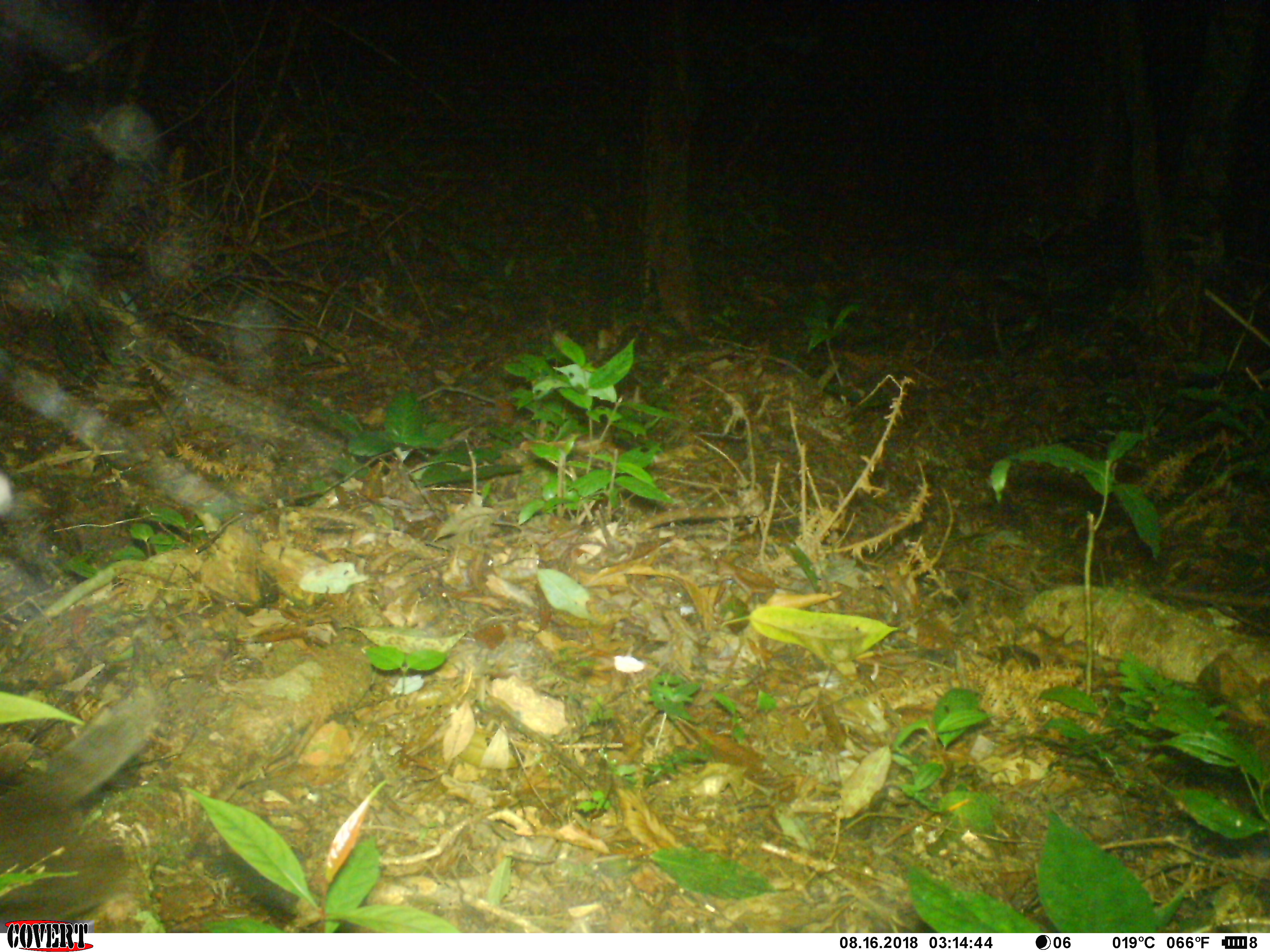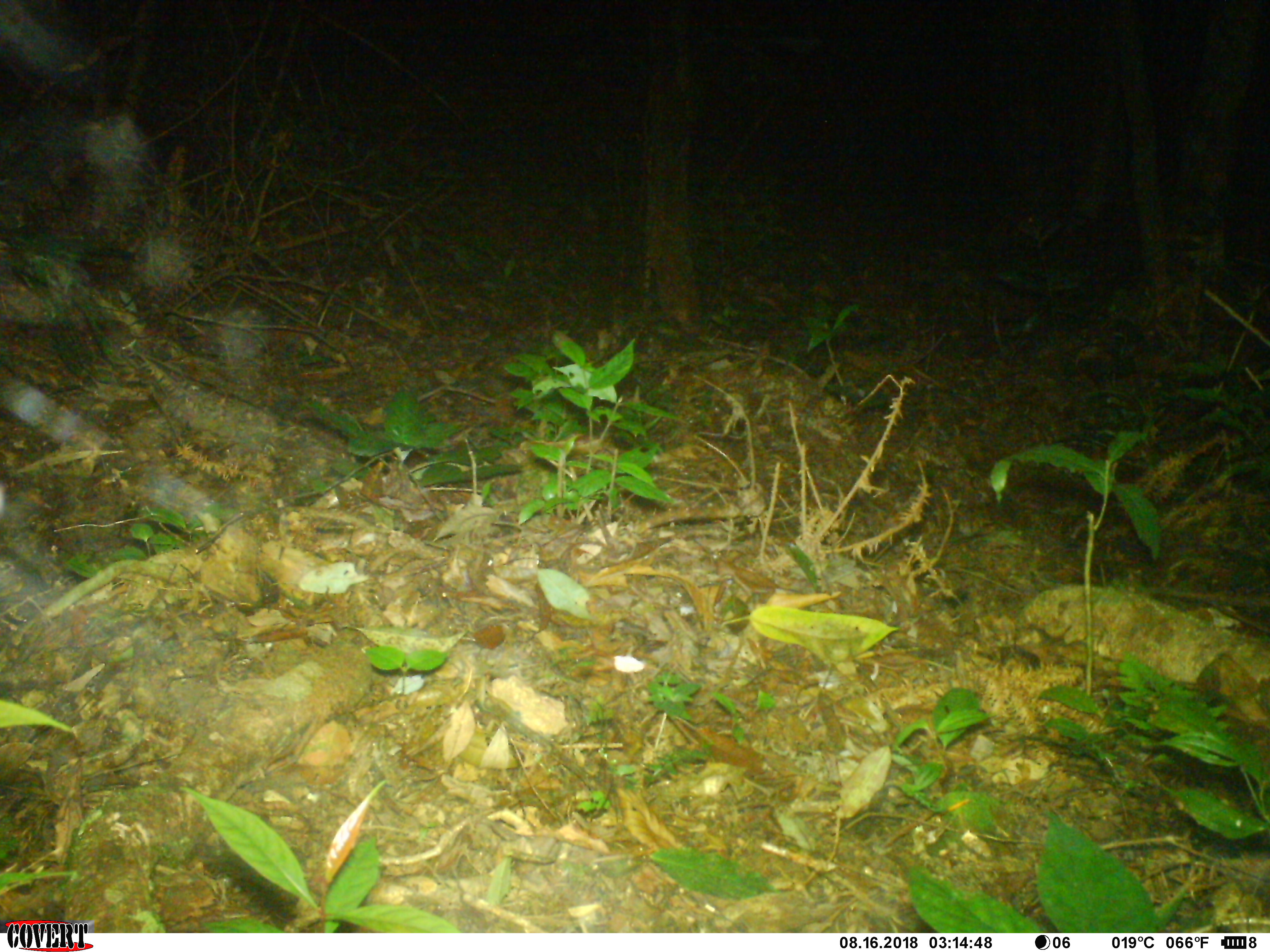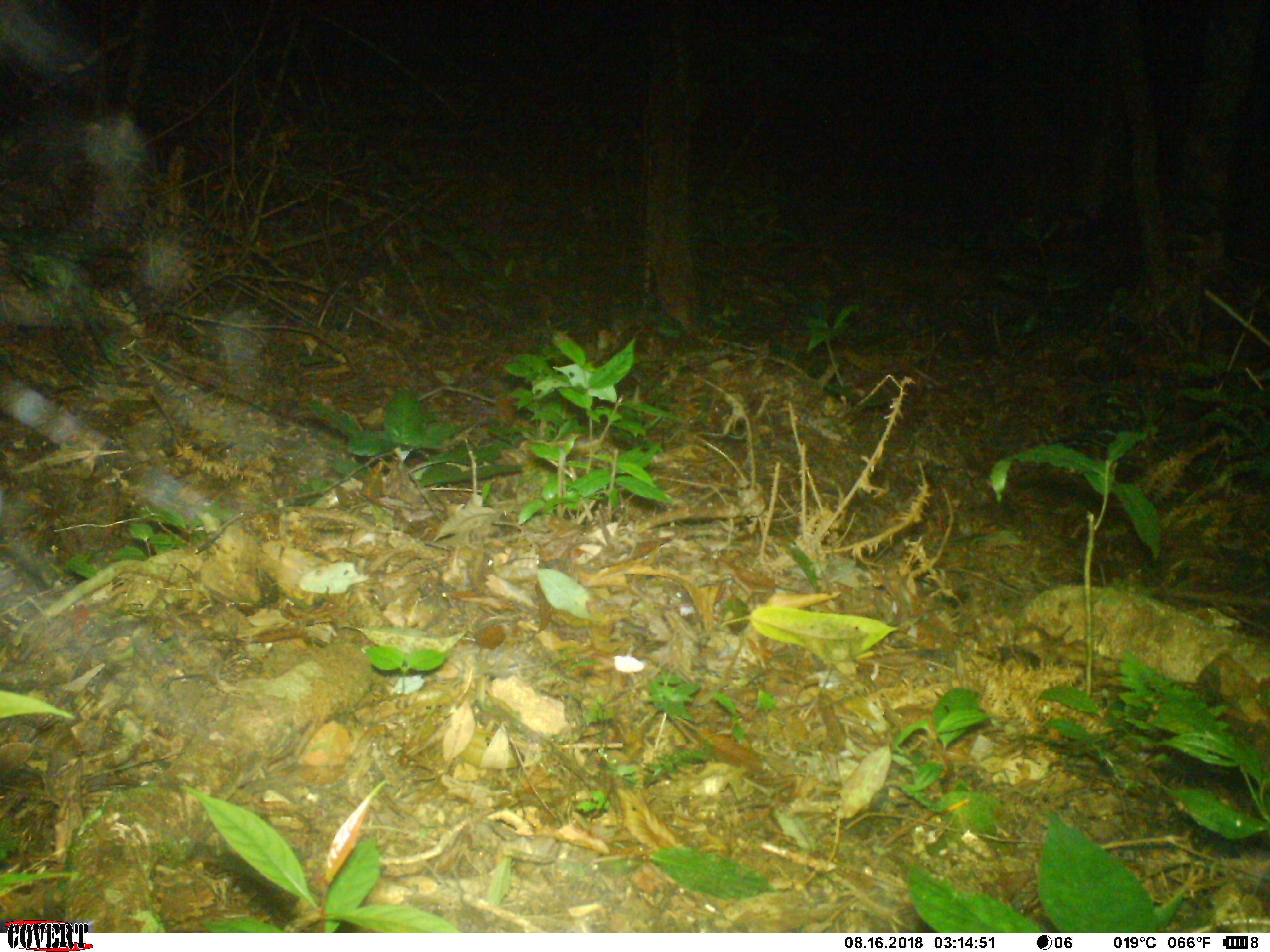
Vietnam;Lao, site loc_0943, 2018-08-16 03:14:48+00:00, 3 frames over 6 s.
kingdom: Animalia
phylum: Chordata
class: Mammalia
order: Carnivora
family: Mustelidae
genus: Melogale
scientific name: Melogale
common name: ferret badger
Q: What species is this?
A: Ferret badger (Melogale).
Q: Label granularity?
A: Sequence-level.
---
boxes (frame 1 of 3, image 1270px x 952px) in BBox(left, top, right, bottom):
ferret badger: BBox(0, 682, 160, 930)